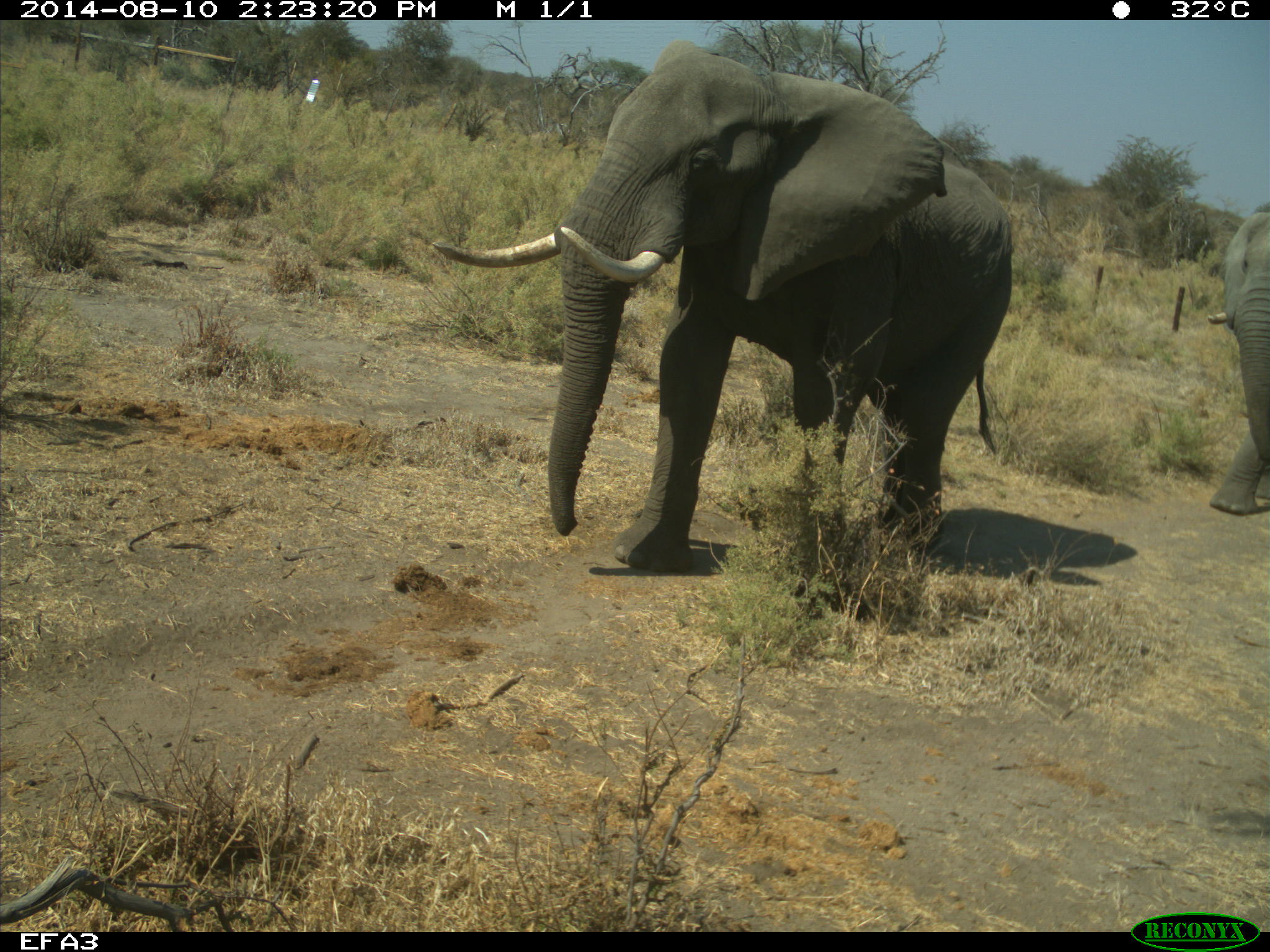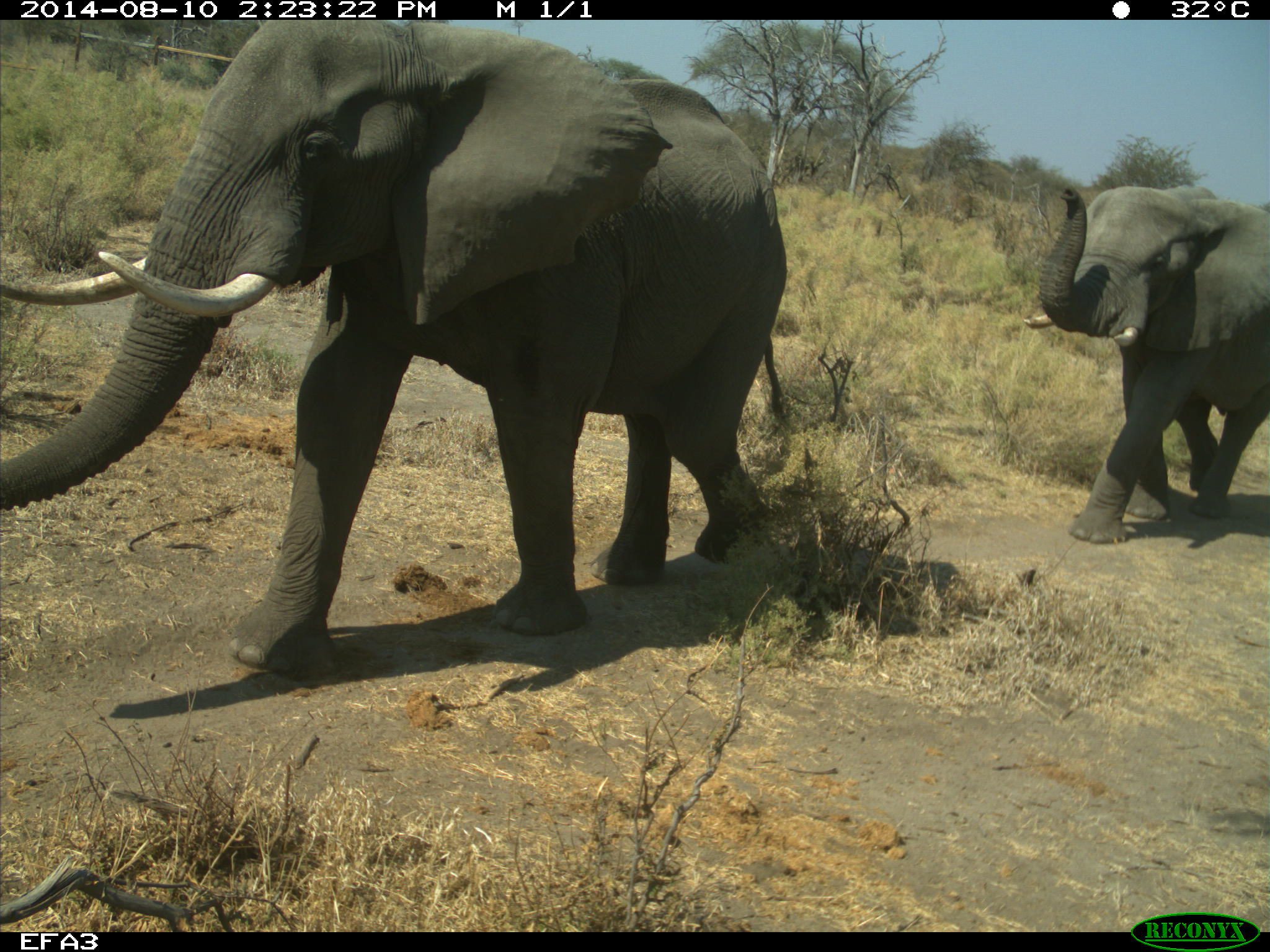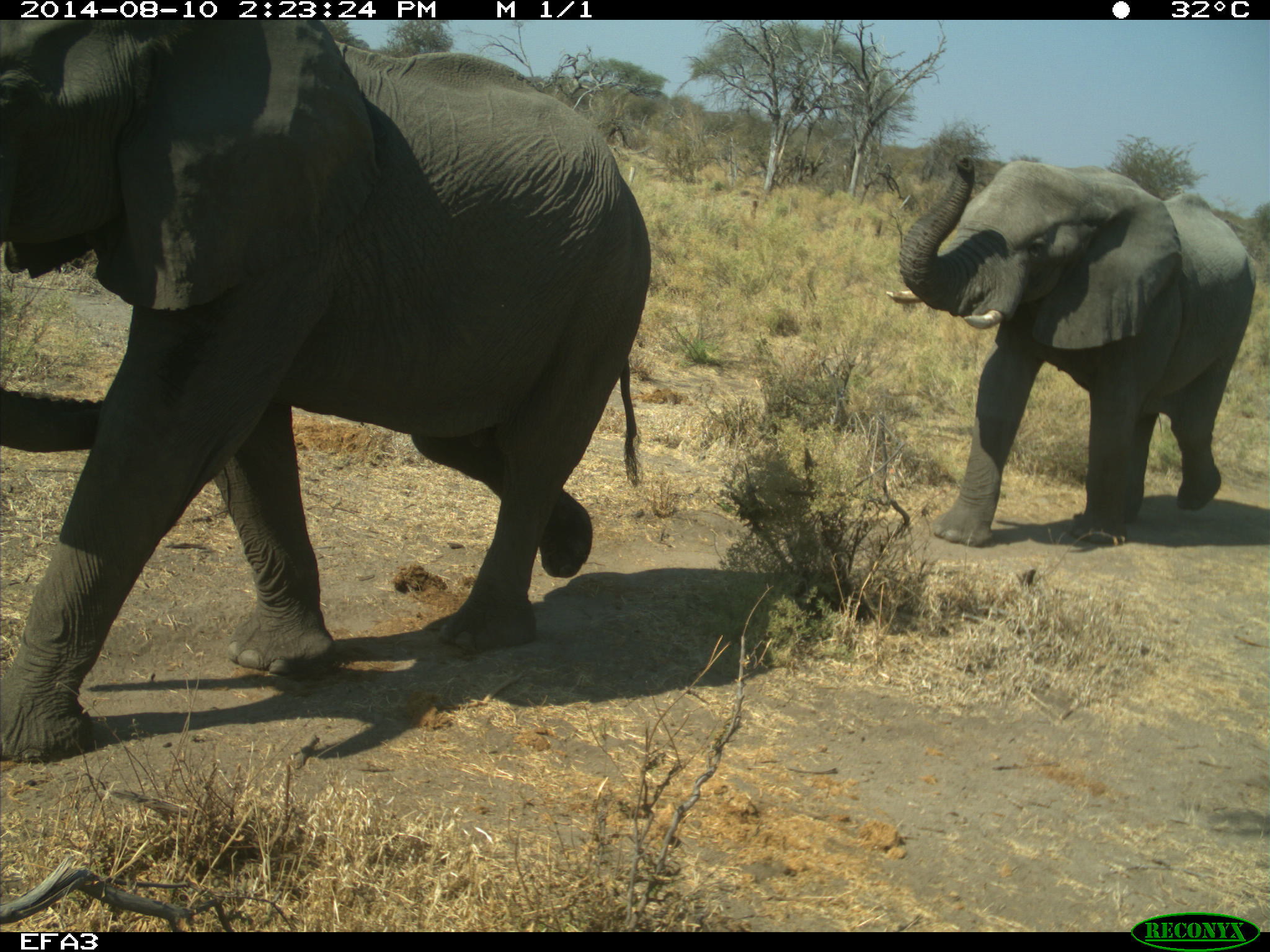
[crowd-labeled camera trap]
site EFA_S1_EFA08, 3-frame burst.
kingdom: Animalia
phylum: Chordata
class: Mammalia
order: Proboscidea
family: Elephantidae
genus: Loxodonta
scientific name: Loxodonta africana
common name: african bush elephant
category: elephant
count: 2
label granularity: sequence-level